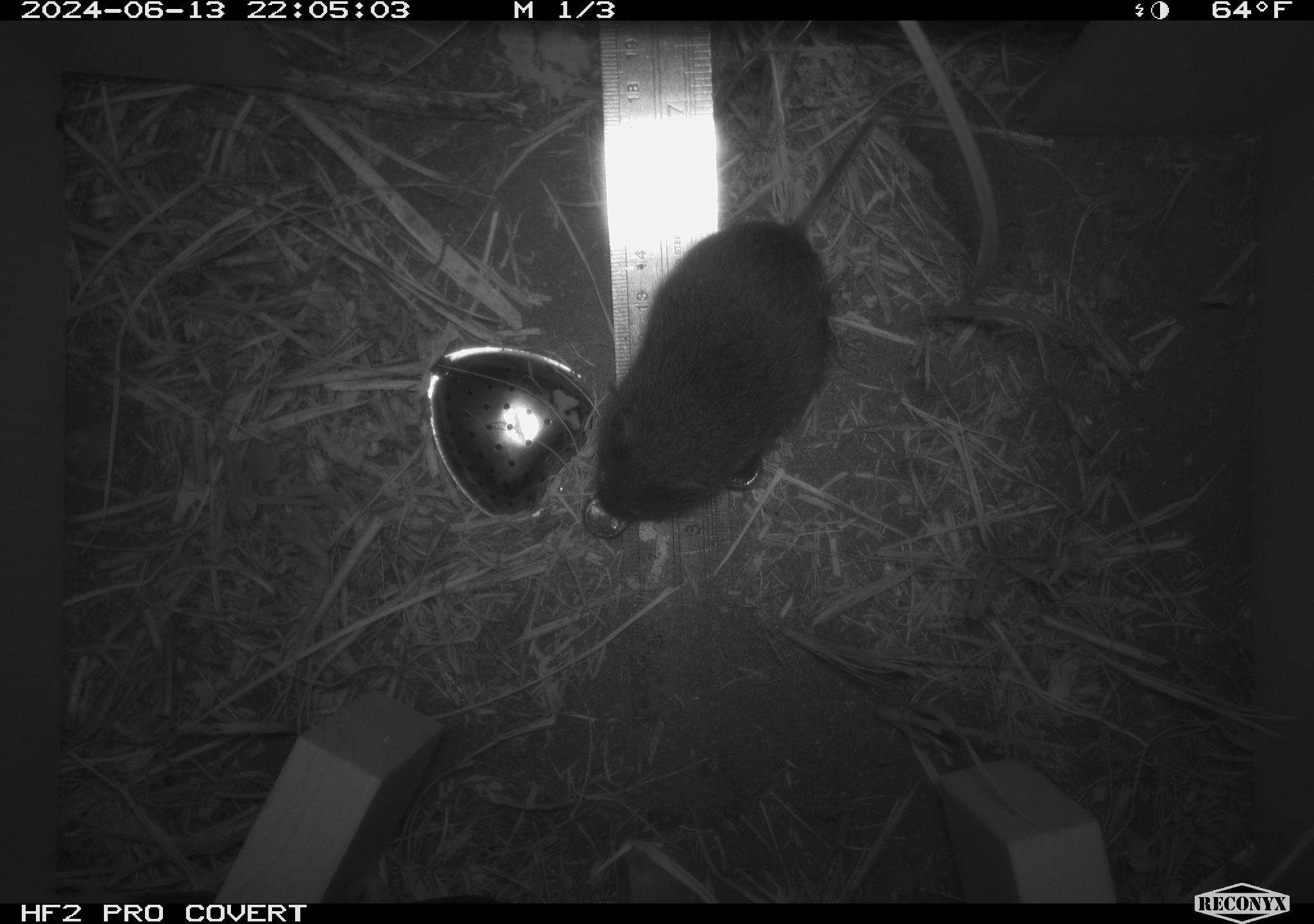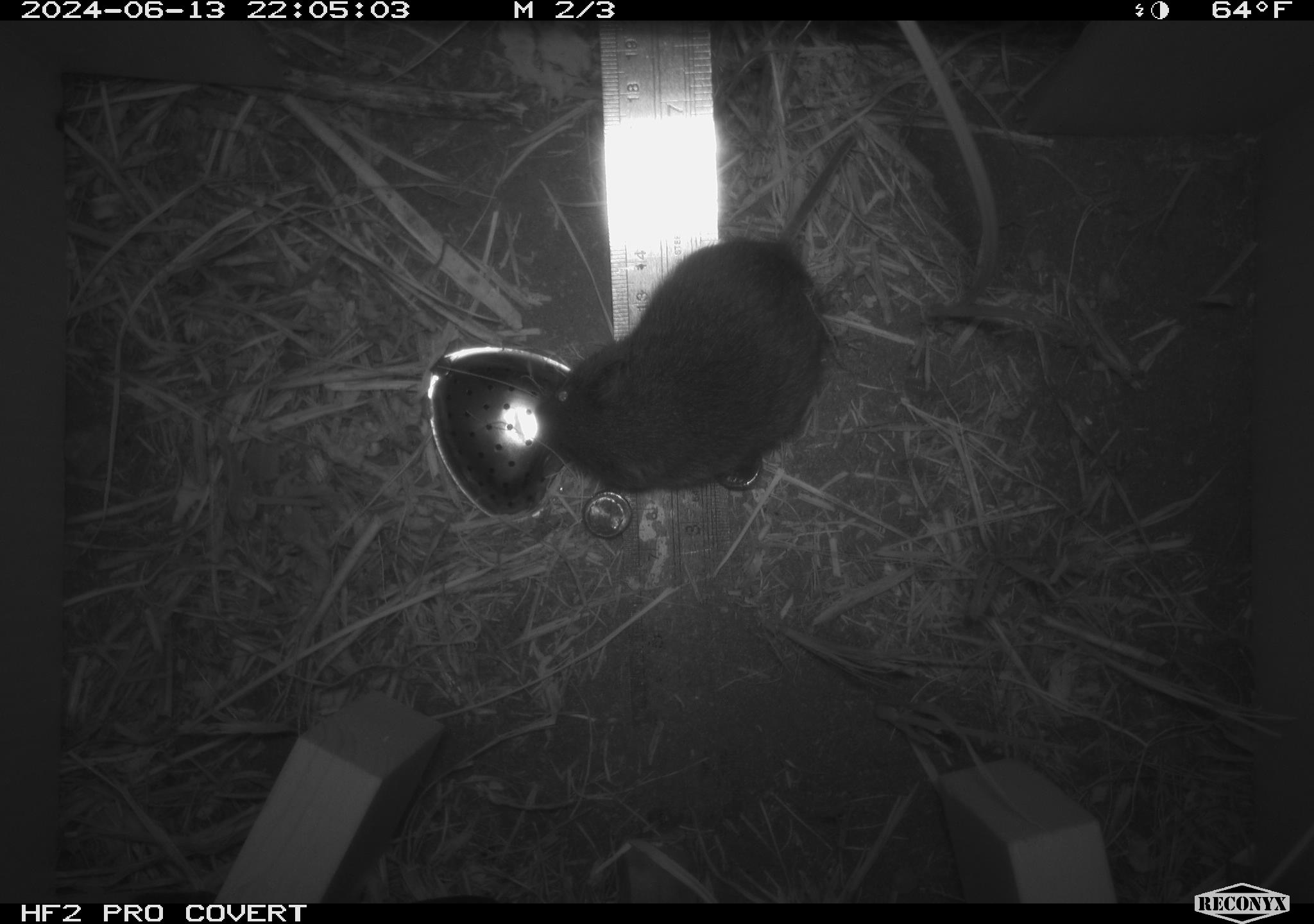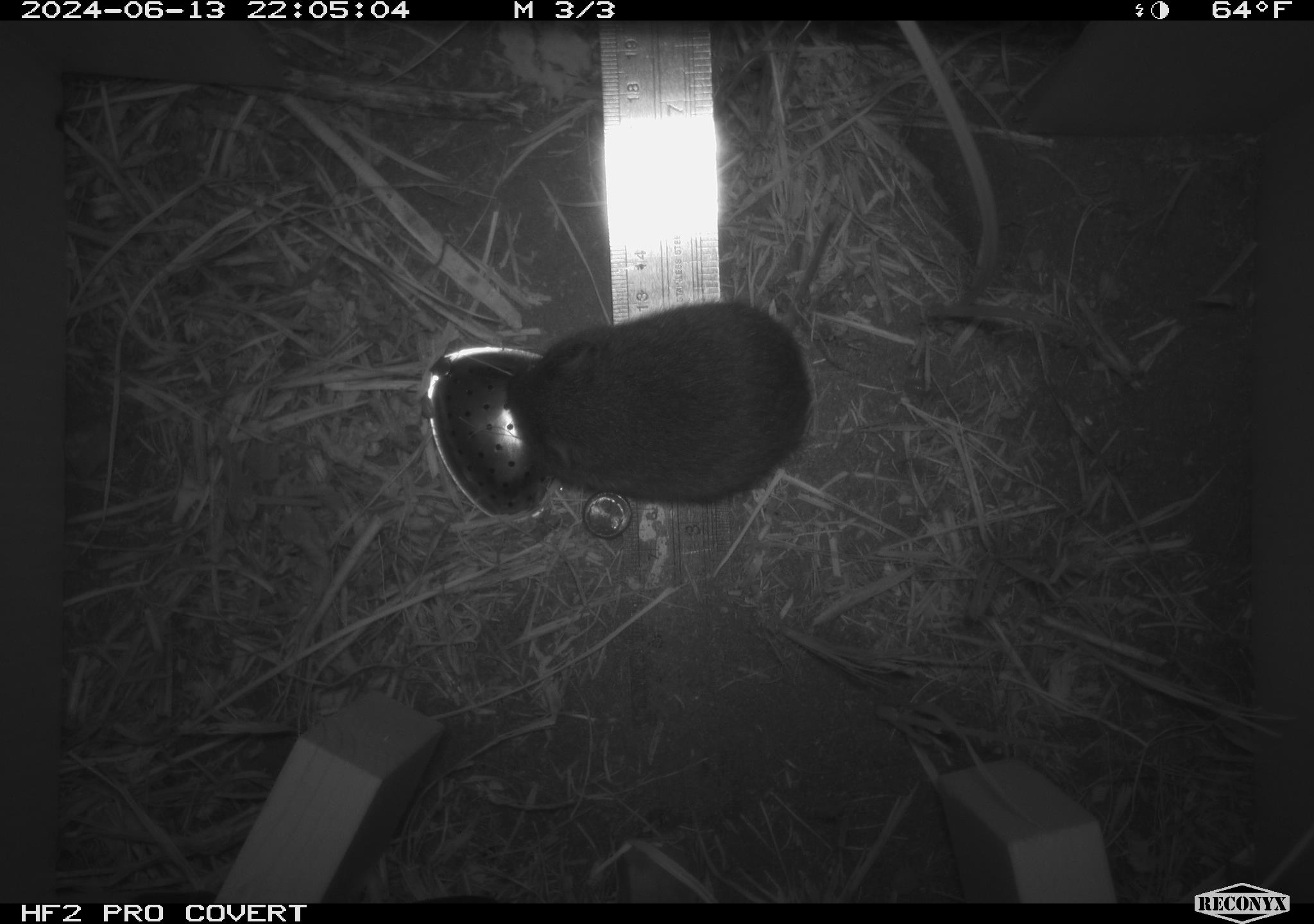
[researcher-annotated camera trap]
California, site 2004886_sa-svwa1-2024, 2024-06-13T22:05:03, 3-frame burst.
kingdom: Animalia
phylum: Chordata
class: Mammalia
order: Rodentia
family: Cricetidae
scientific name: Arvicolinae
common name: voles, lemmings, and muskrats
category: arvicolinae subfamily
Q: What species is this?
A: Arvicolinae subfamily (voles, lemmings, and muskrats) (Arvicolinae).